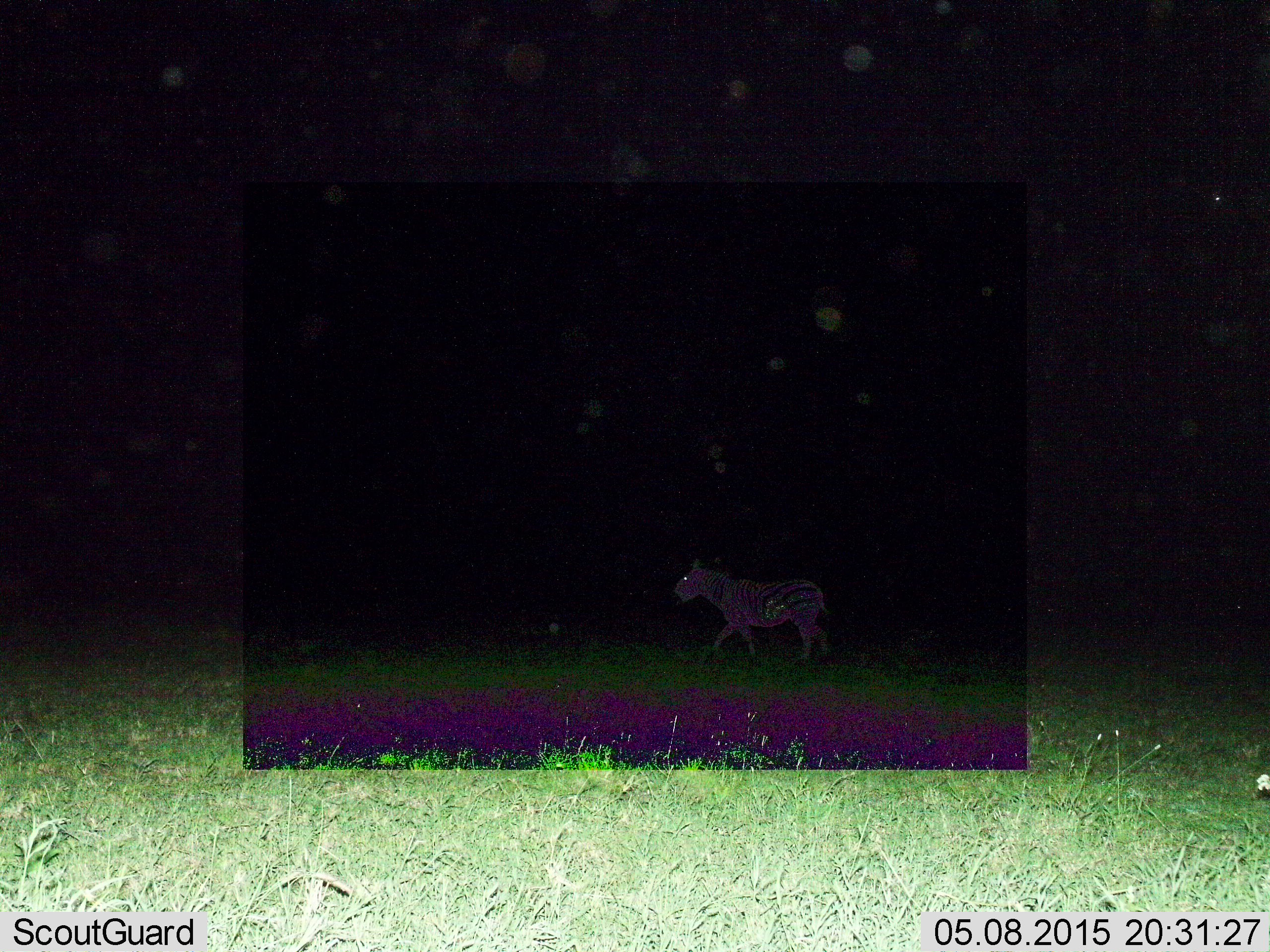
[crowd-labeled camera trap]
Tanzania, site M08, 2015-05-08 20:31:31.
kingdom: Animalia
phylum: Chordata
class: Mammalia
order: Perissodactyla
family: Equidae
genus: Equus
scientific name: Equus quagga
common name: plains zebra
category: zebra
Zebra (plains zebra) (Equus quagga), count 1. Behavior (volunteer vote fractions): standing 20%, resting 0%, moving 90%, interacting 10%. Young present (vote fraction): 0%. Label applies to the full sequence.